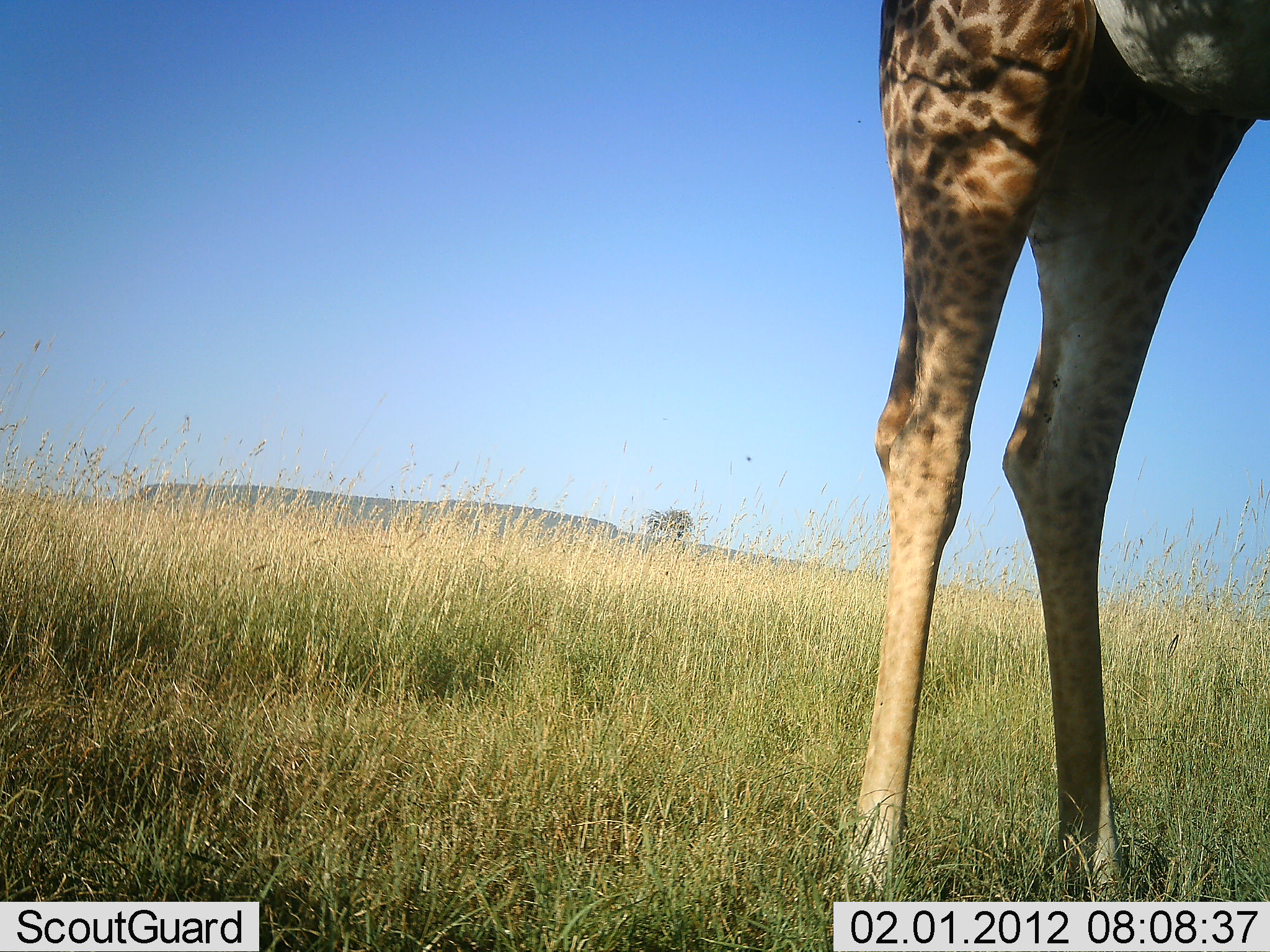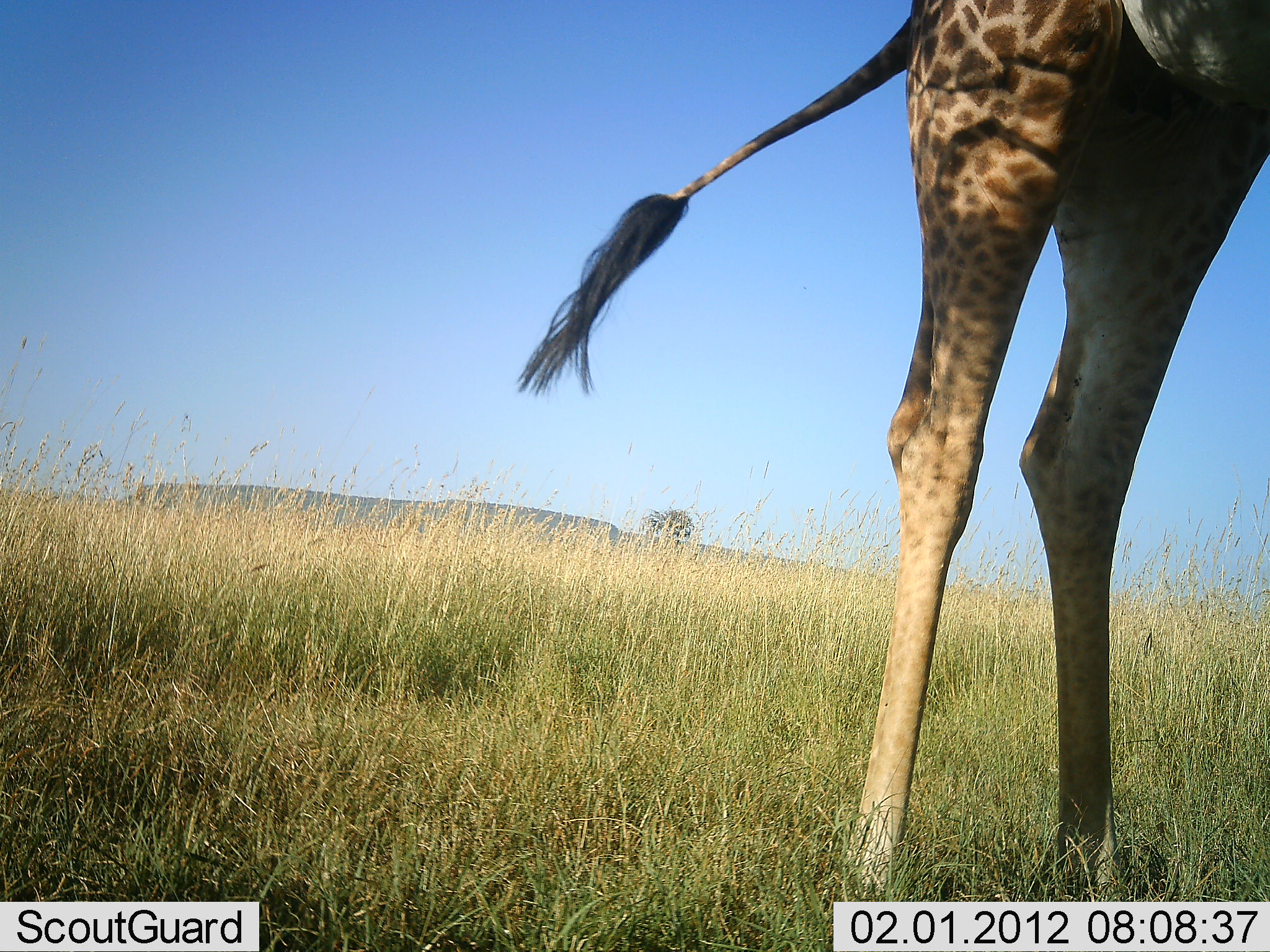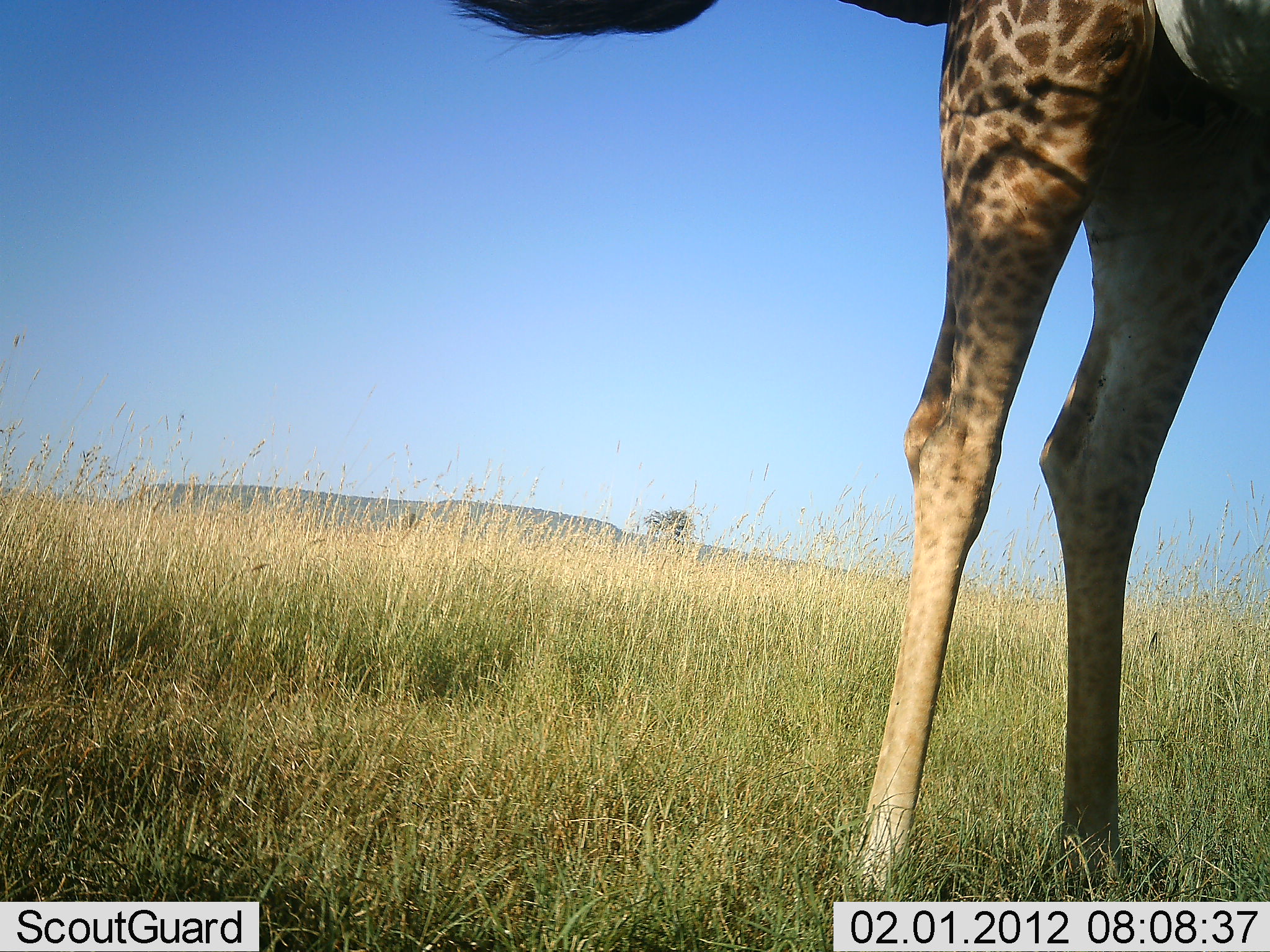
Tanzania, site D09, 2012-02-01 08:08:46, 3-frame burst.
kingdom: Animalia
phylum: Chordata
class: Mammalia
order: Artiodactyla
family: Giraffidae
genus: Giraffa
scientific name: Giraffa camelopardalis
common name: giraffe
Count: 1.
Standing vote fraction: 95%.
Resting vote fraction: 0%.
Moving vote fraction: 5%.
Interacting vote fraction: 0%.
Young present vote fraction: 0%.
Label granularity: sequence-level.